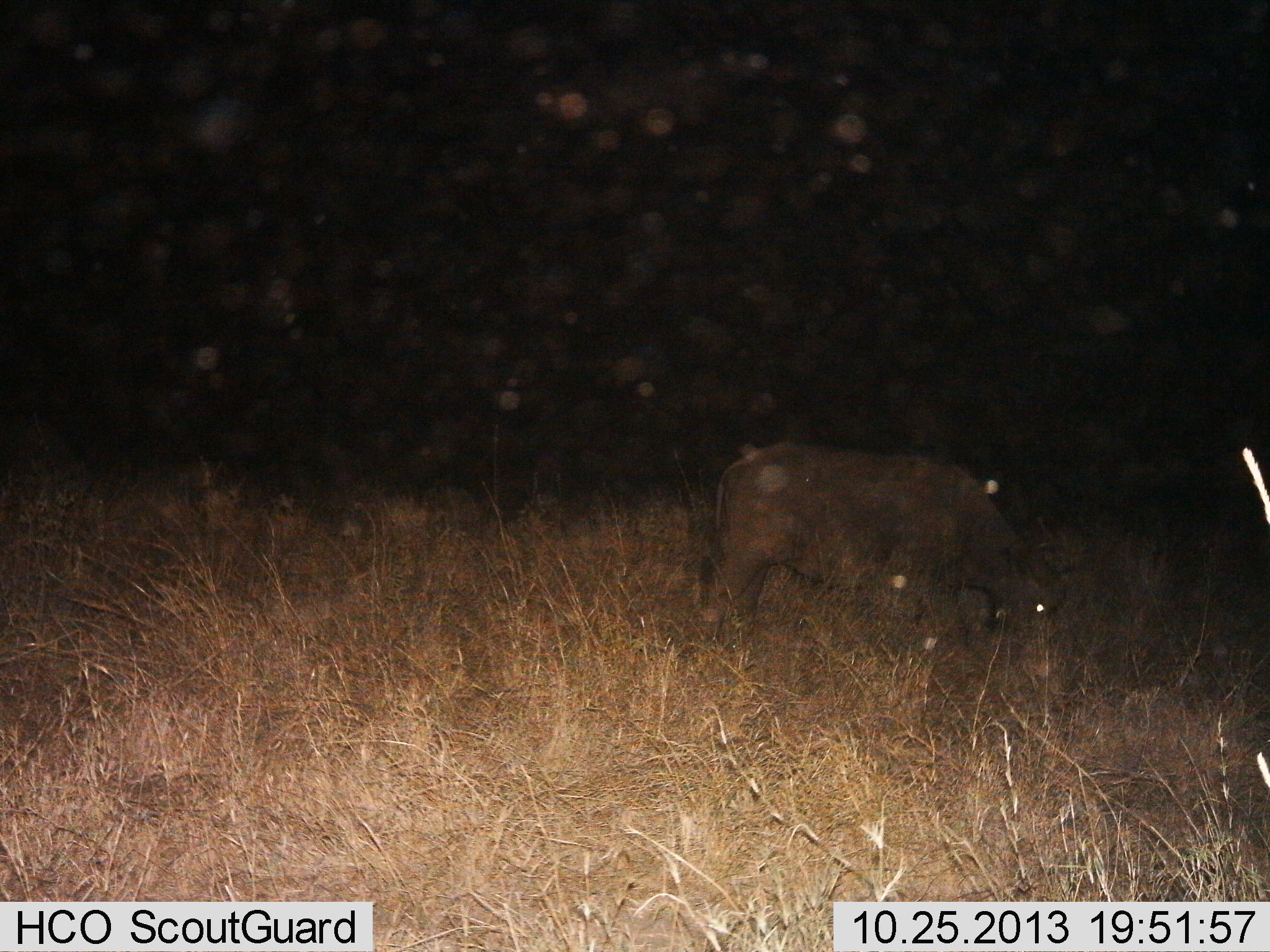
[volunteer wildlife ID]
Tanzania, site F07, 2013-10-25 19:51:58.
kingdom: Animalia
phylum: Chordata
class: Mammalia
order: Artiodactyla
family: Bovidae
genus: Syncerus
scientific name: Syncerus caffer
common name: cape buffalo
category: buffalo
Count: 1.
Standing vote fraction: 39%.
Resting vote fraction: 0%.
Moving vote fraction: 0%.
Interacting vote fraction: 0%.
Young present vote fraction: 0%.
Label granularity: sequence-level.